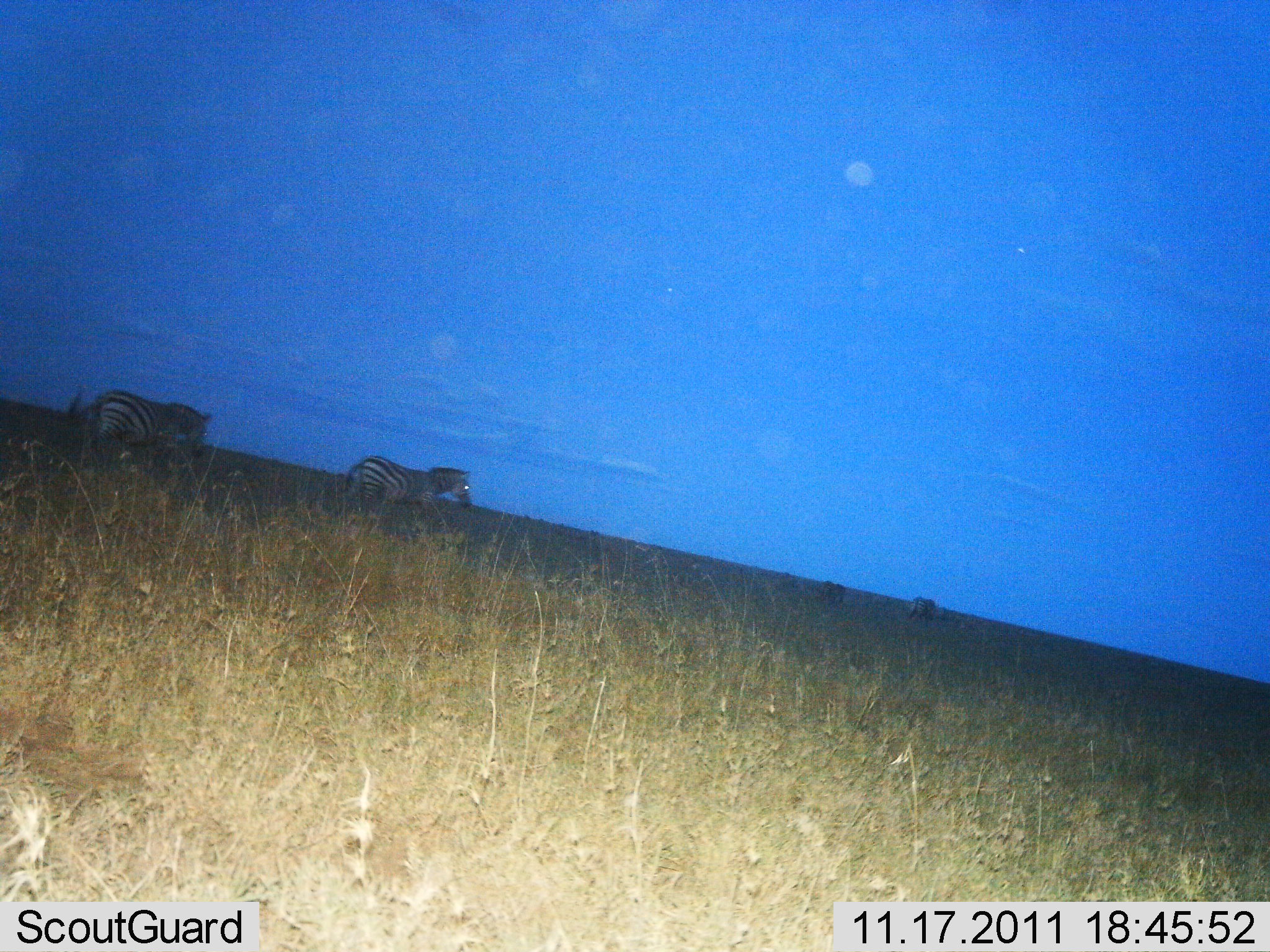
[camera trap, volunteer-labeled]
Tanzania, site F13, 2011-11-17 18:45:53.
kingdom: Animalia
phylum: Chordata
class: Mammalia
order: Perissodactyla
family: Equidae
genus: Equus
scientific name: Equus quagga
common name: plains zebra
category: zebra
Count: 2.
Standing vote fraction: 14%.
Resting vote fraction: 0%.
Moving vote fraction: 86%.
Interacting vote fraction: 0%.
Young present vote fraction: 0%.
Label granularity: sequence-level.